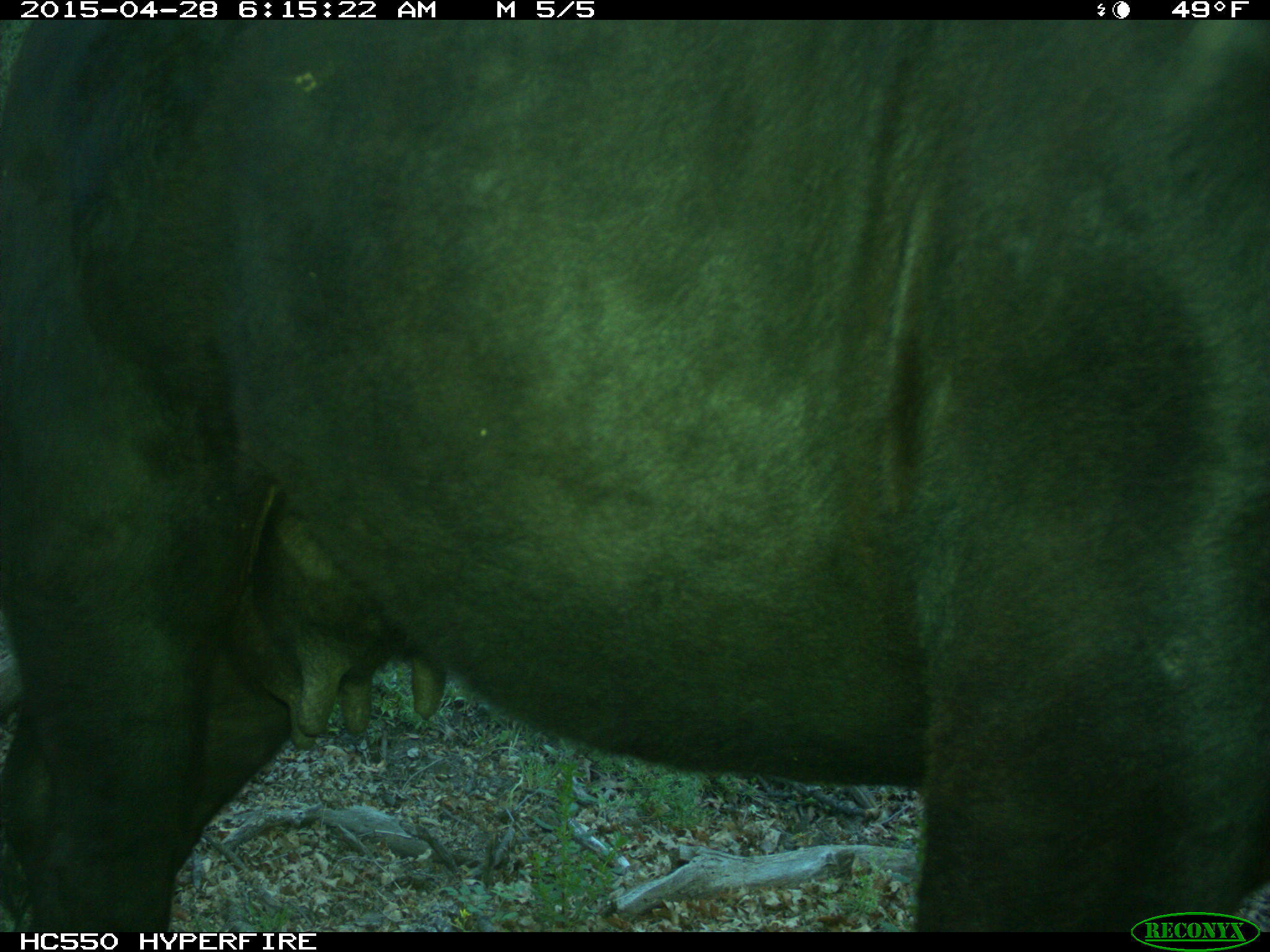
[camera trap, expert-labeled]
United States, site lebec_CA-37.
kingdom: Animalia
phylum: Chordata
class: Mammalia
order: Artiodactyla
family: Bovidae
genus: Bos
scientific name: Bos taurus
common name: domestic cow